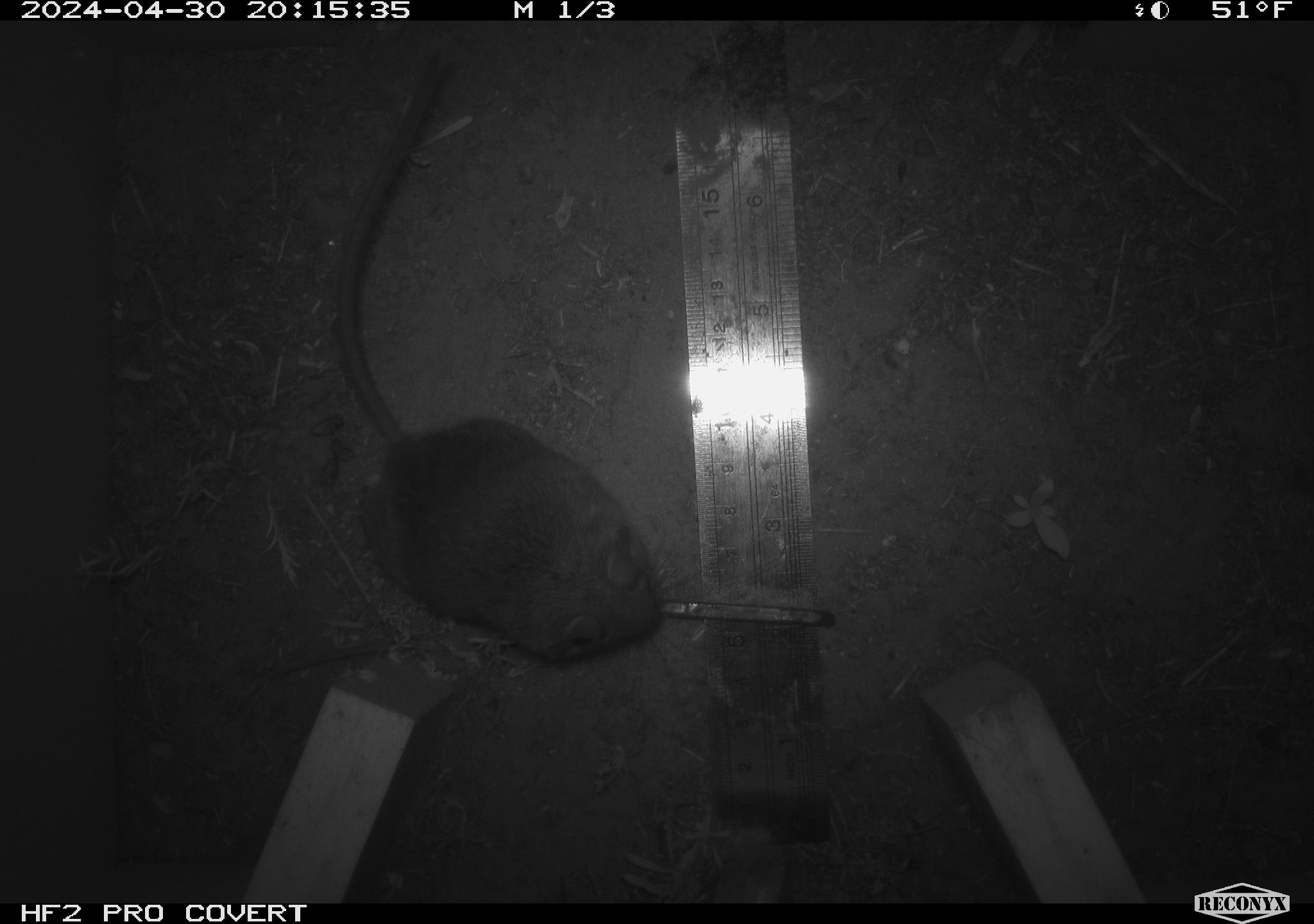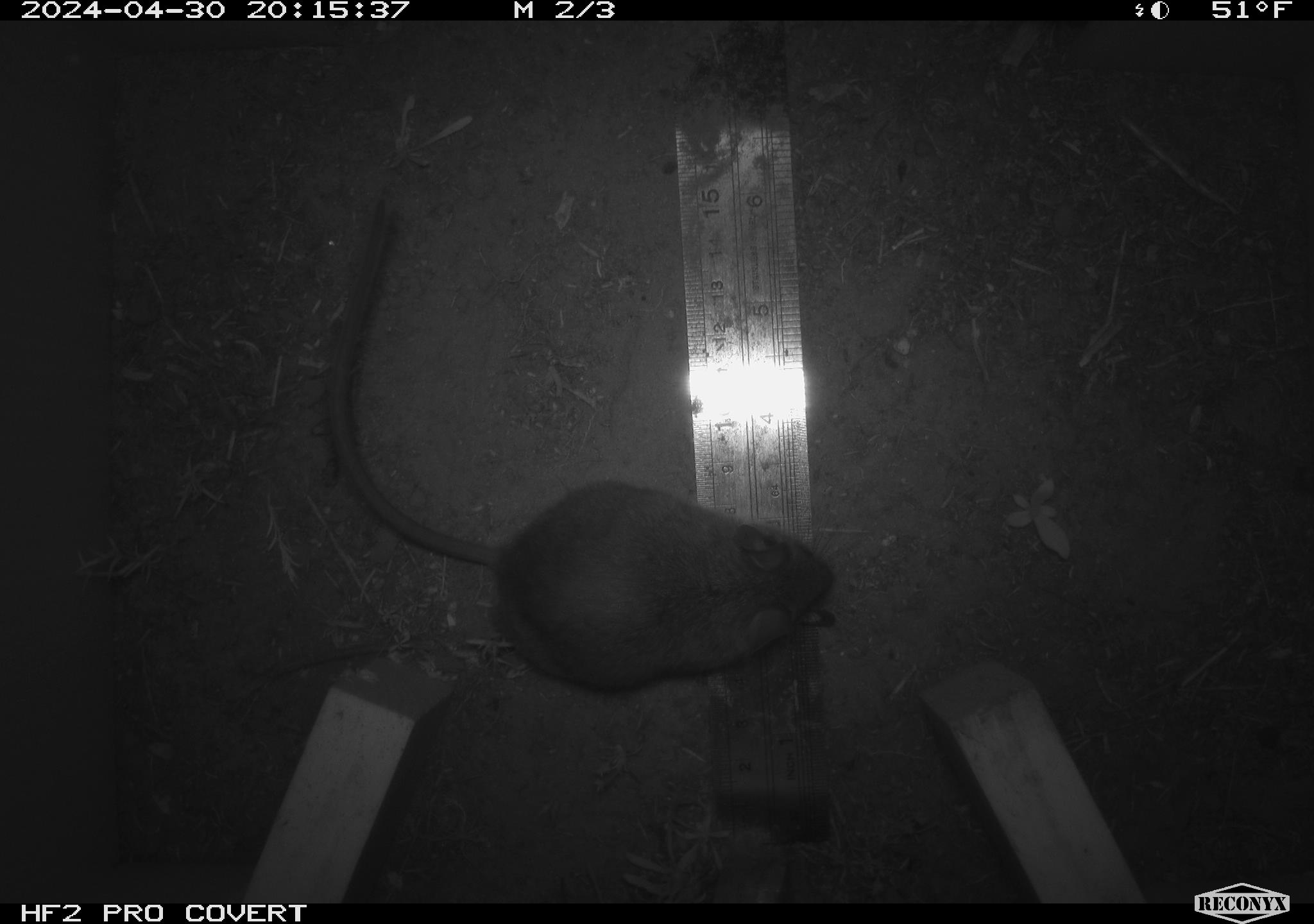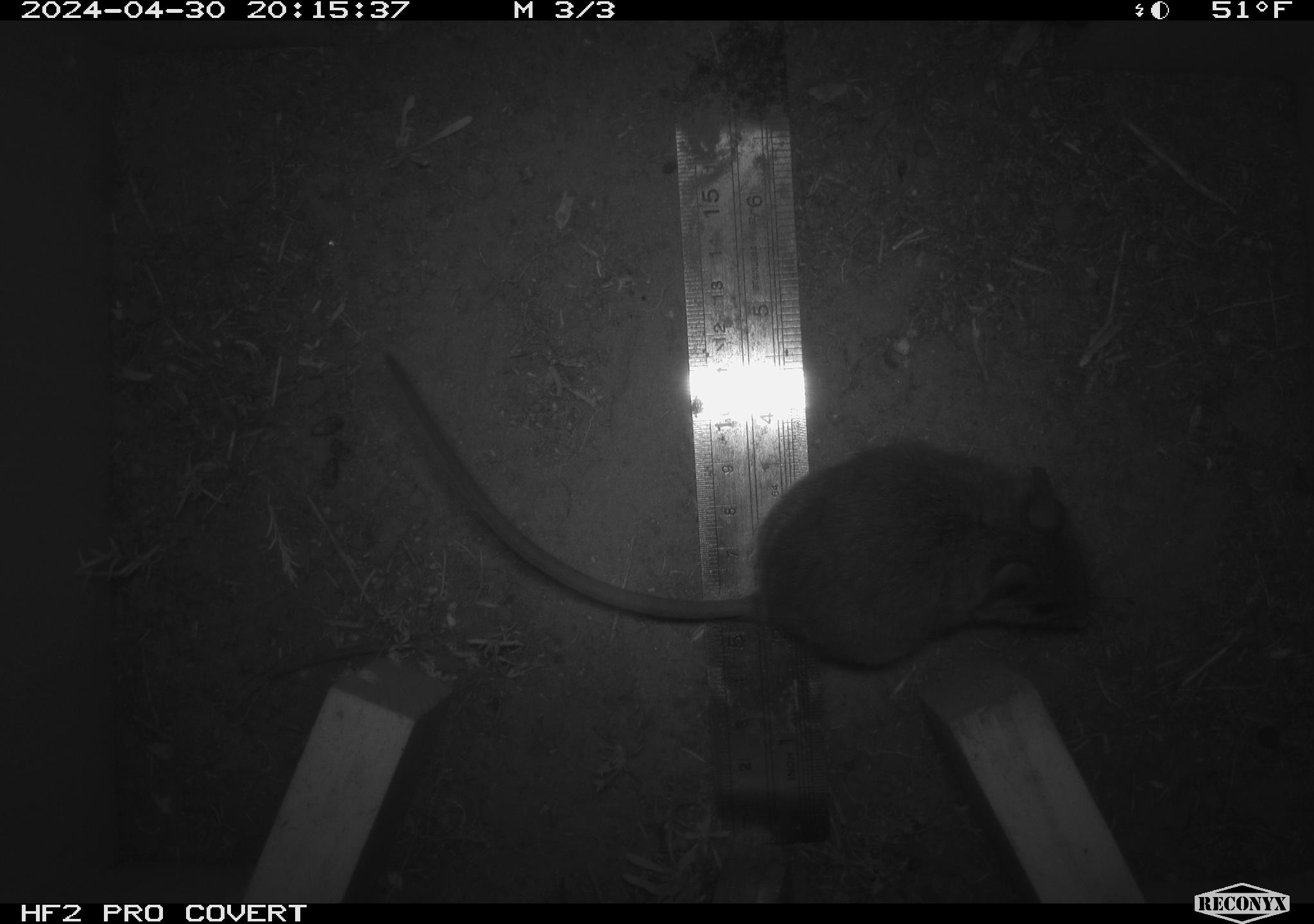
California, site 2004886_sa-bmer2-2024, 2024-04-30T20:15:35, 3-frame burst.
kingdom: Animalia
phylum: Chordata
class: Mammalia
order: Rodentia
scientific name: Rodentia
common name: mouse species